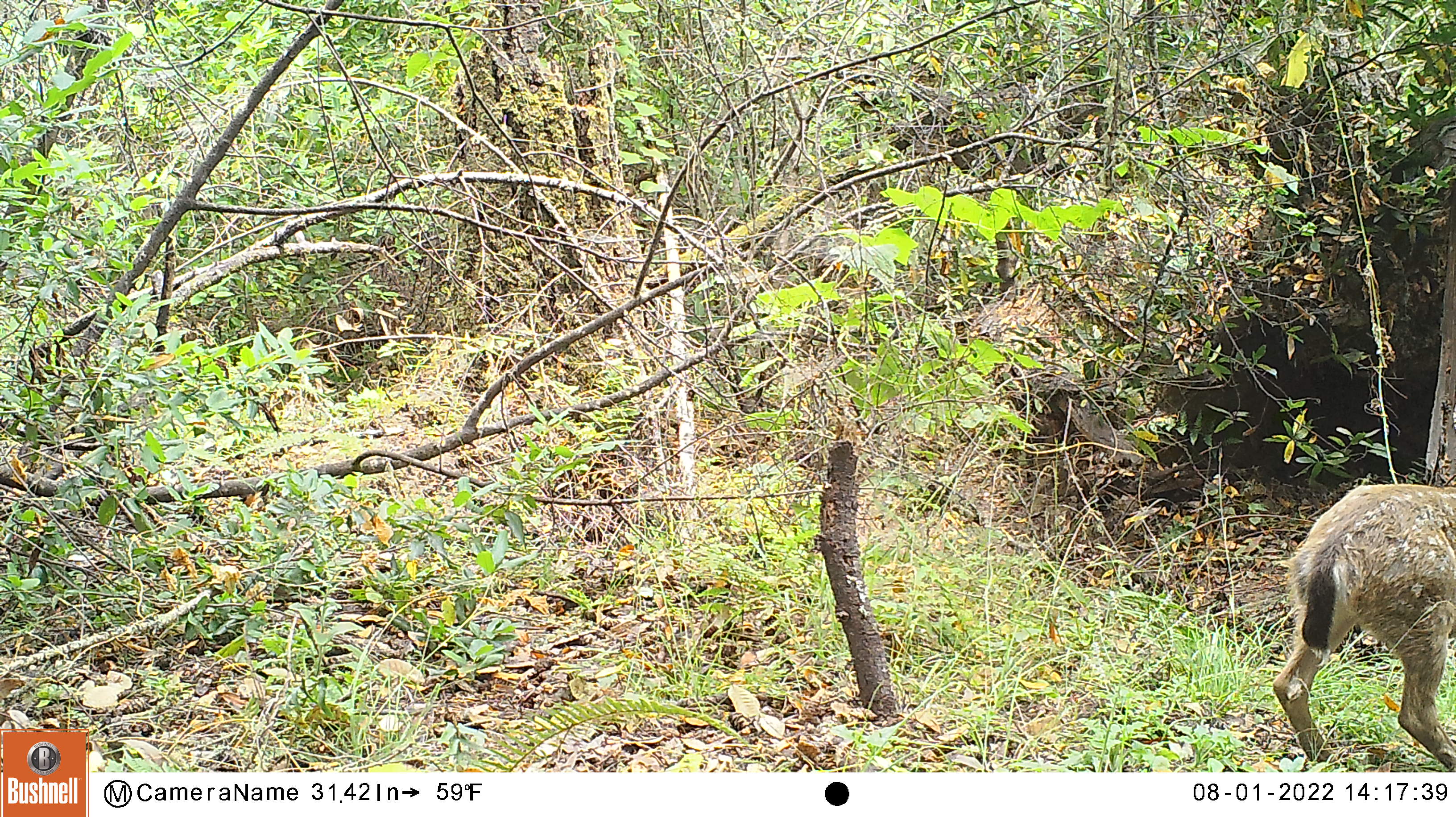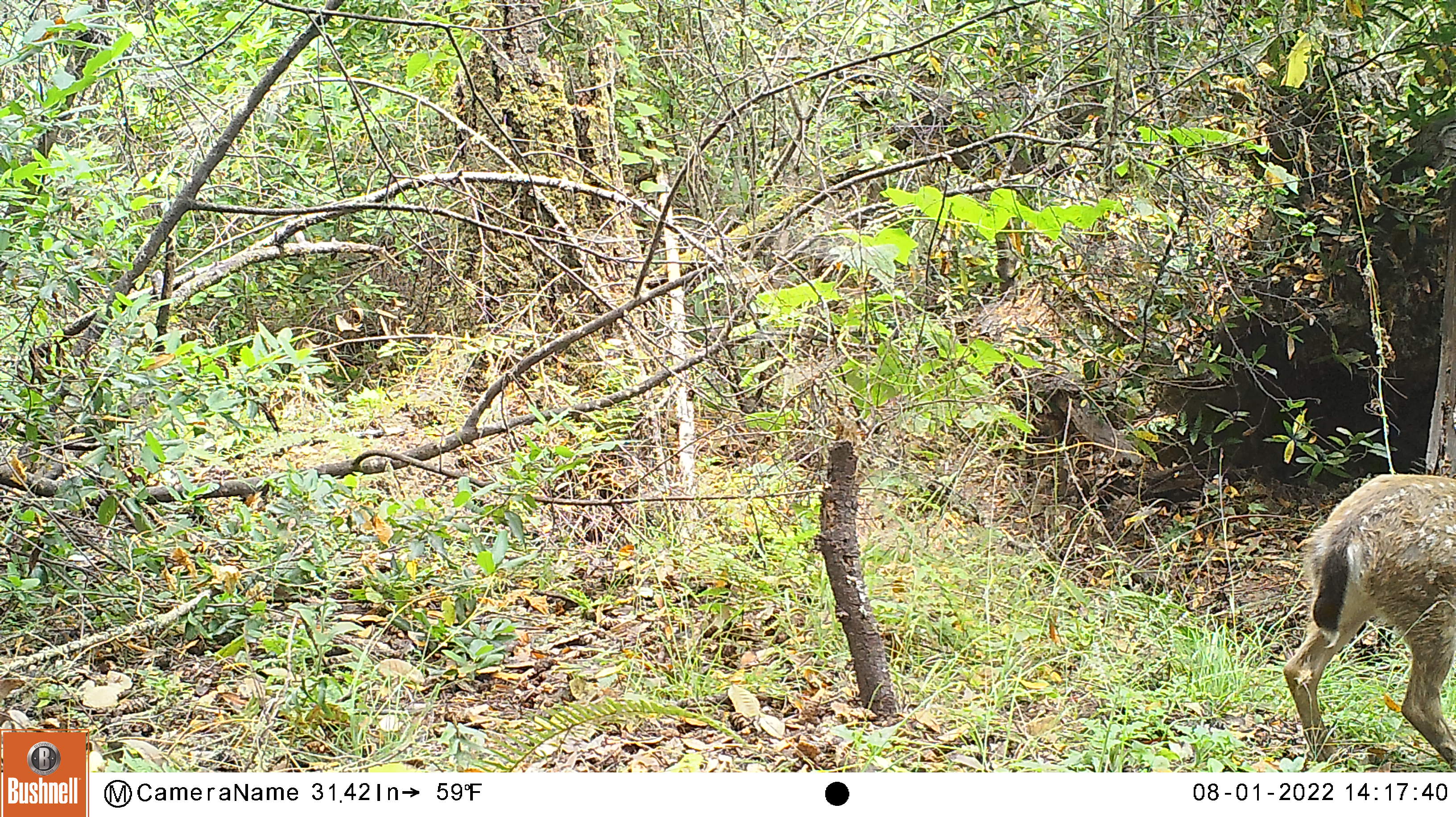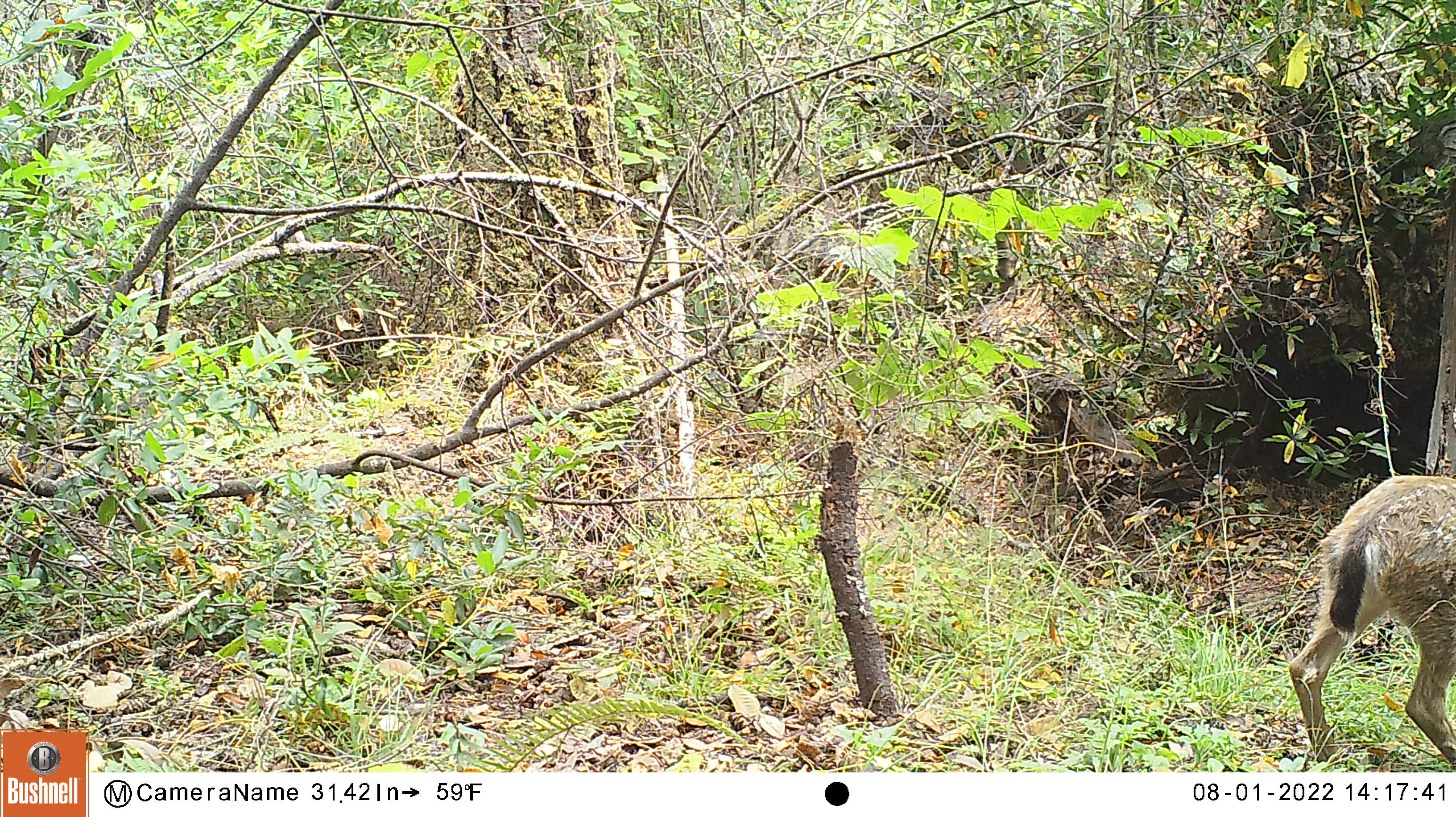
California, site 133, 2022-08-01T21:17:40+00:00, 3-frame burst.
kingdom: Animalia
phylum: Chordata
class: Mammalia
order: Artiodactyla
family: Cervidae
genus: Odocoileus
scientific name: Odocoileus hemionus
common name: mule deer